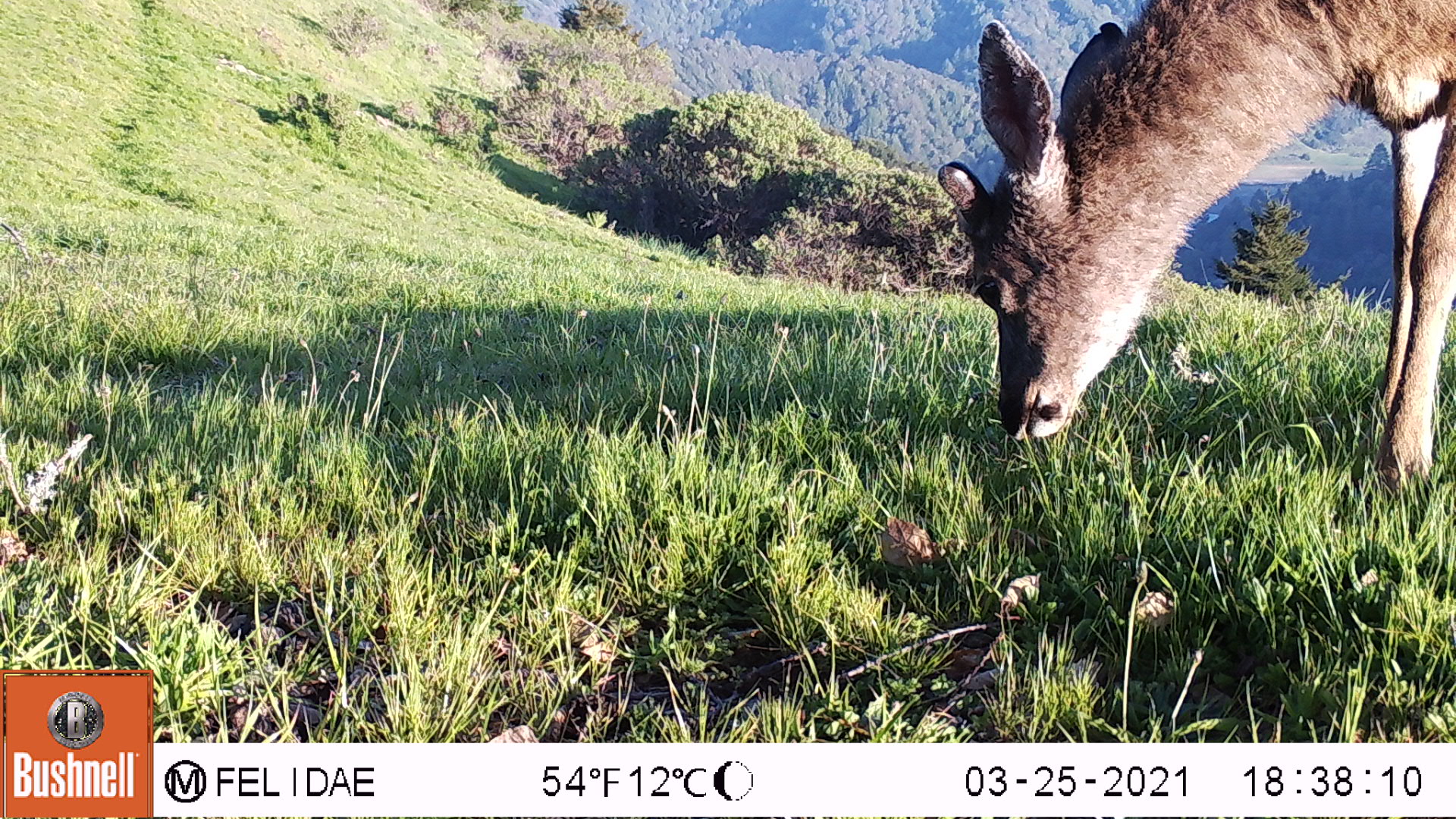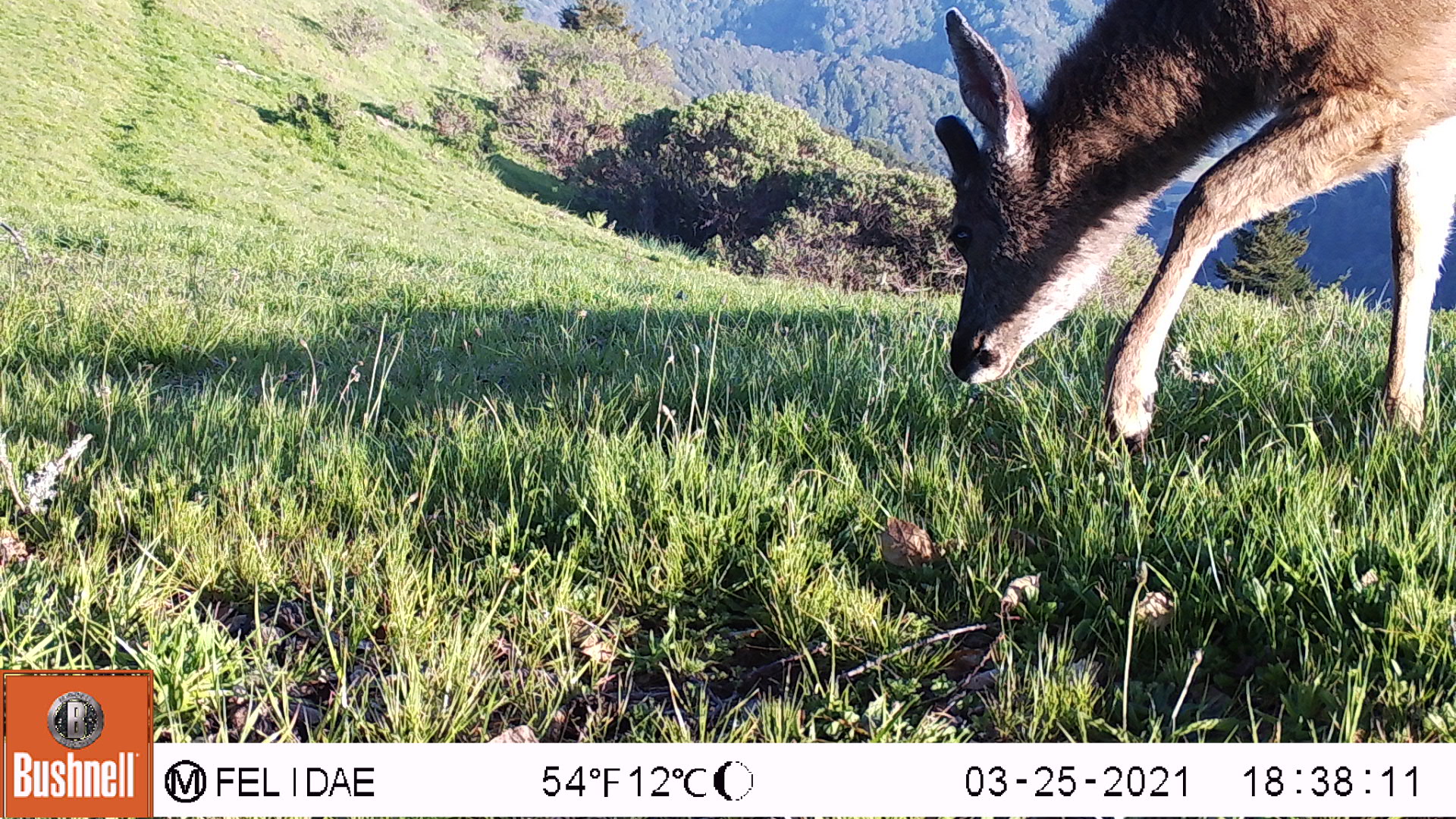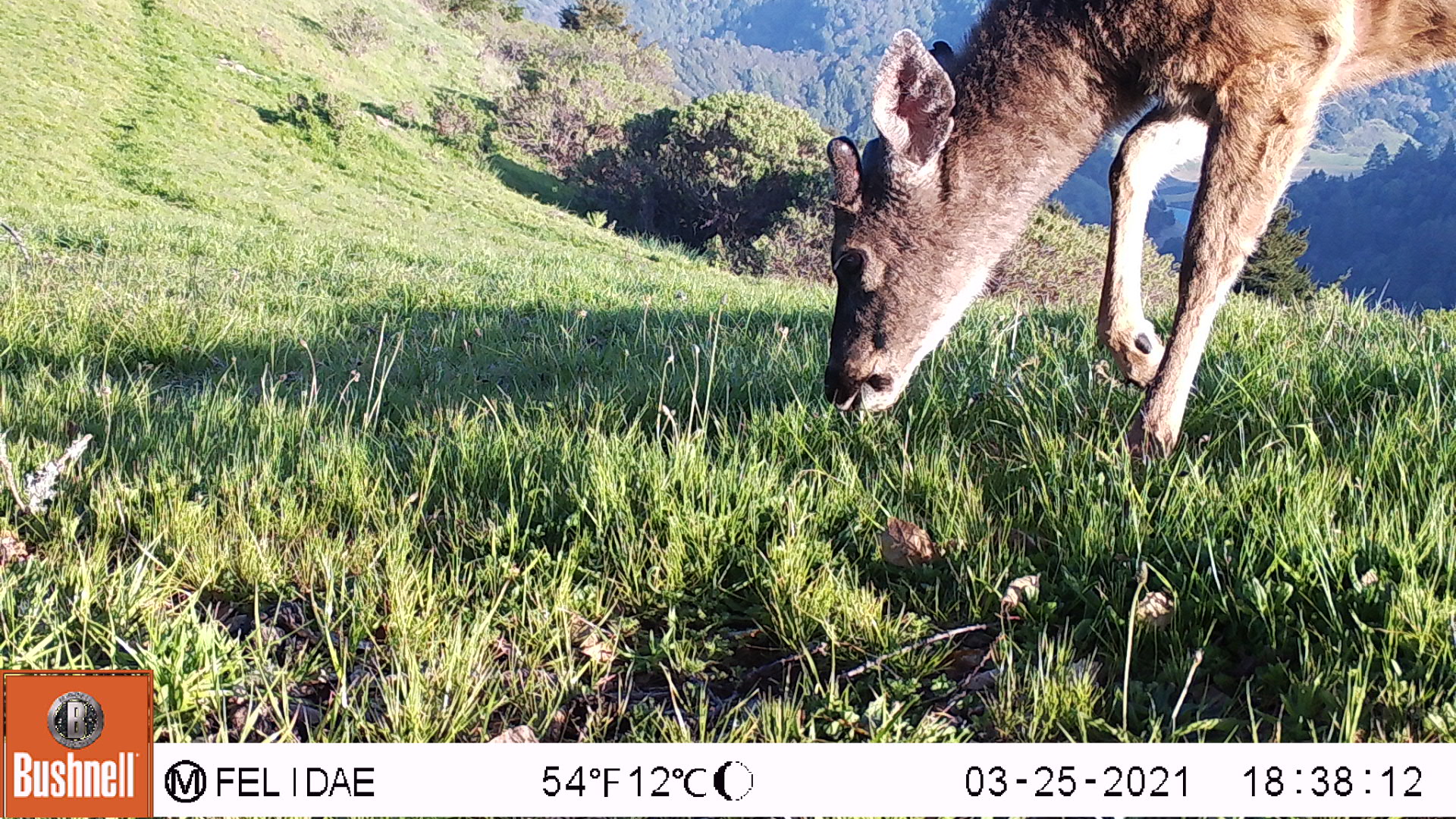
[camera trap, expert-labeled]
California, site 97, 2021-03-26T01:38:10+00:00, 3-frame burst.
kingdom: Animalia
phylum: Chordata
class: Mammalia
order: Artiodactyla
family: Cervidae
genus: Odocoileus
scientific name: Odocoileus hemionus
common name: mule deer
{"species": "mule deer (Odocoileus hemionus)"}